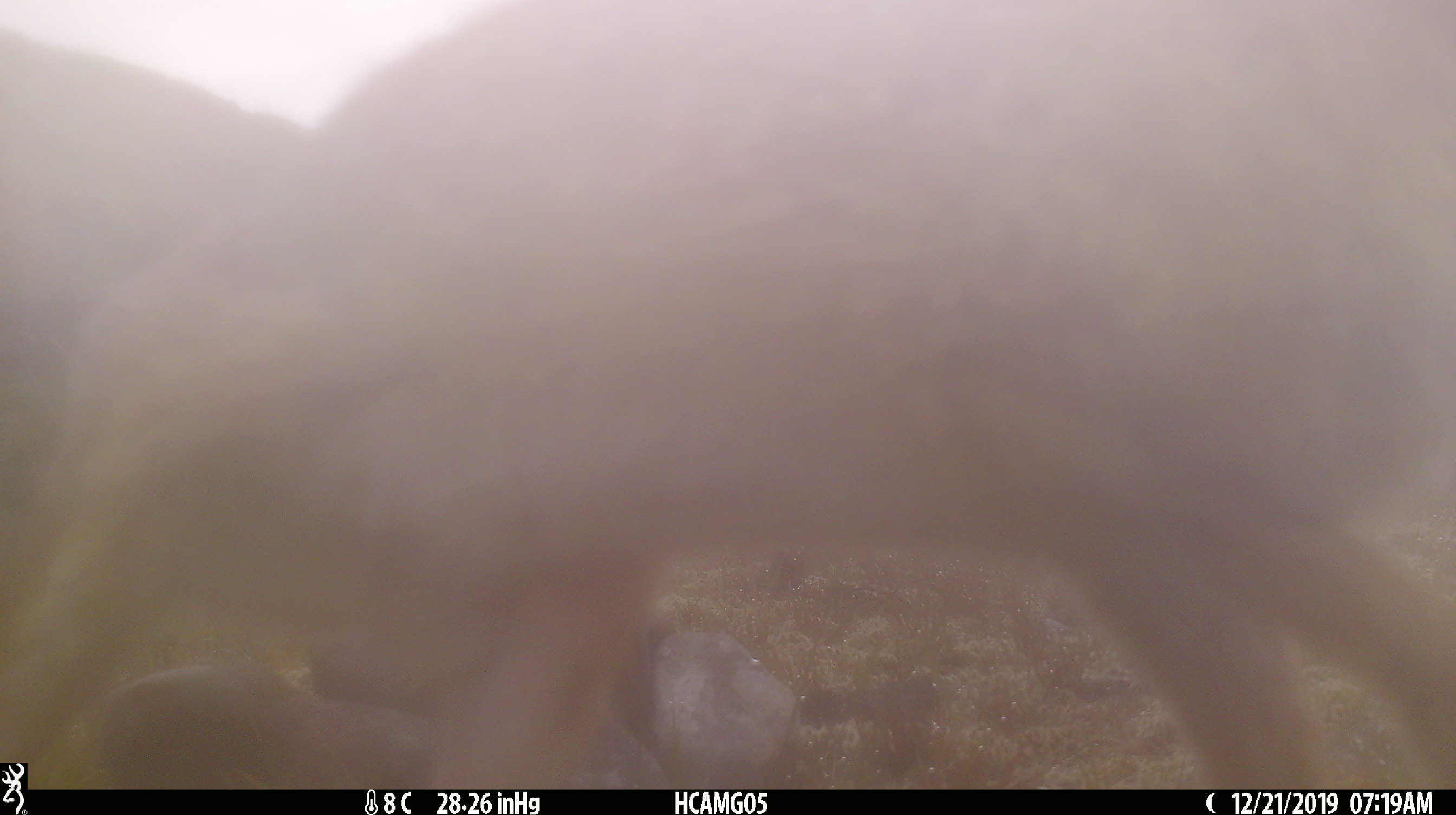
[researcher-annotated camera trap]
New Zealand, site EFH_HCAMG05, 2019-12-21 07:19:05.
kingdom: Animalia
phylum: Chordata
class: Mammalia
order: Lagomorpha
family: Leporidae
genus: Lepus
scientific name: Lepus europaeus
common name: brown hare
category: hare